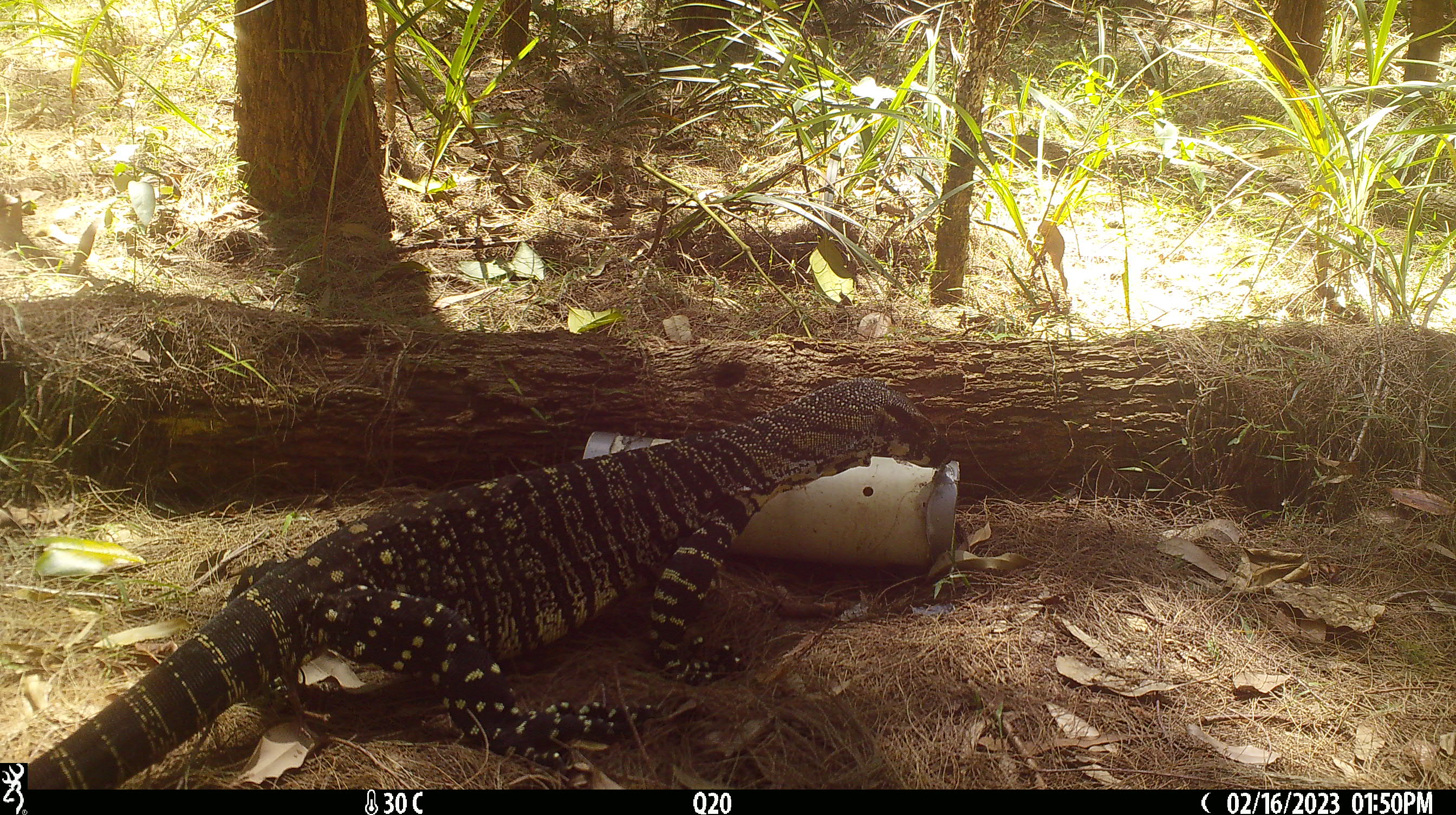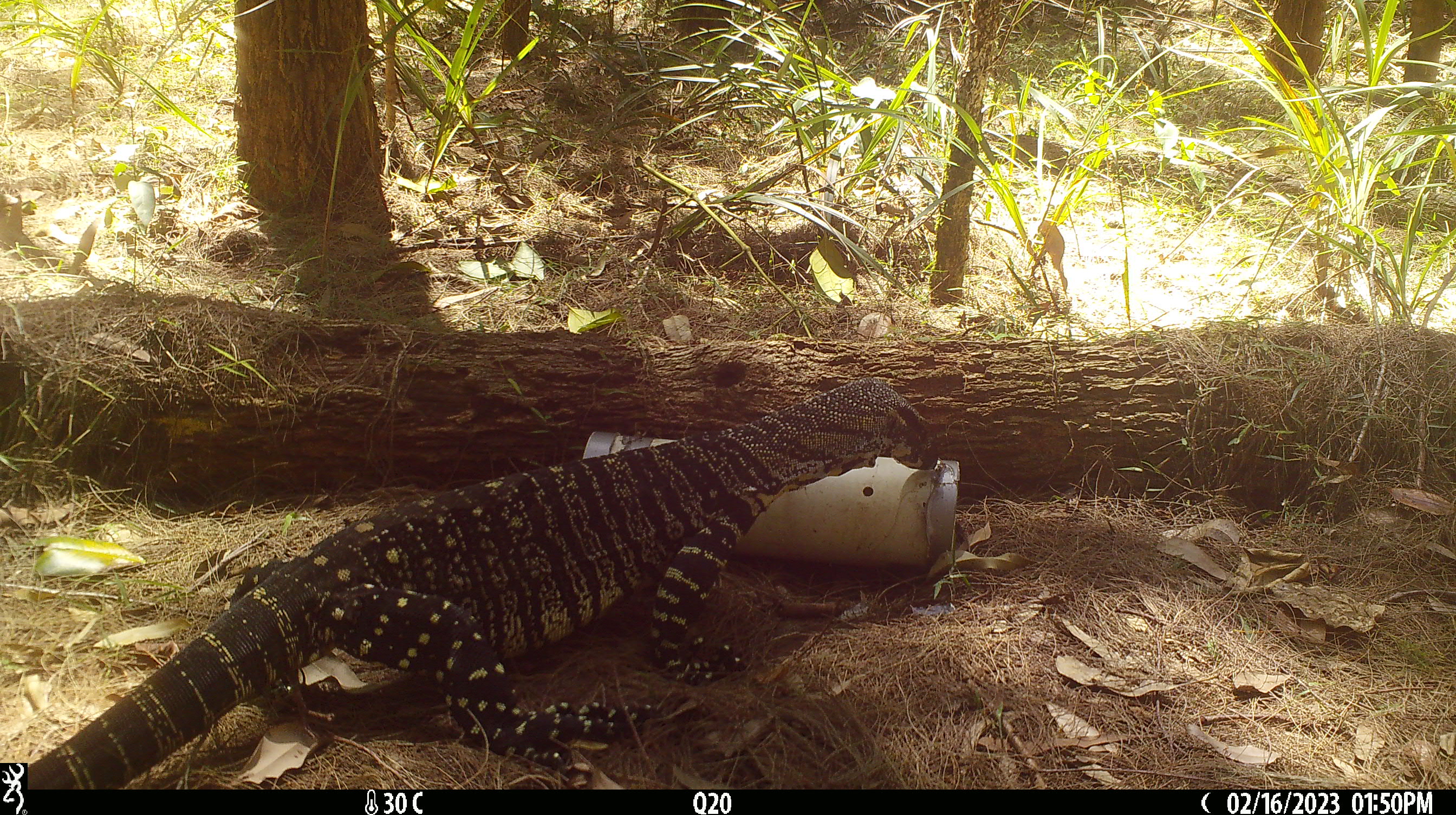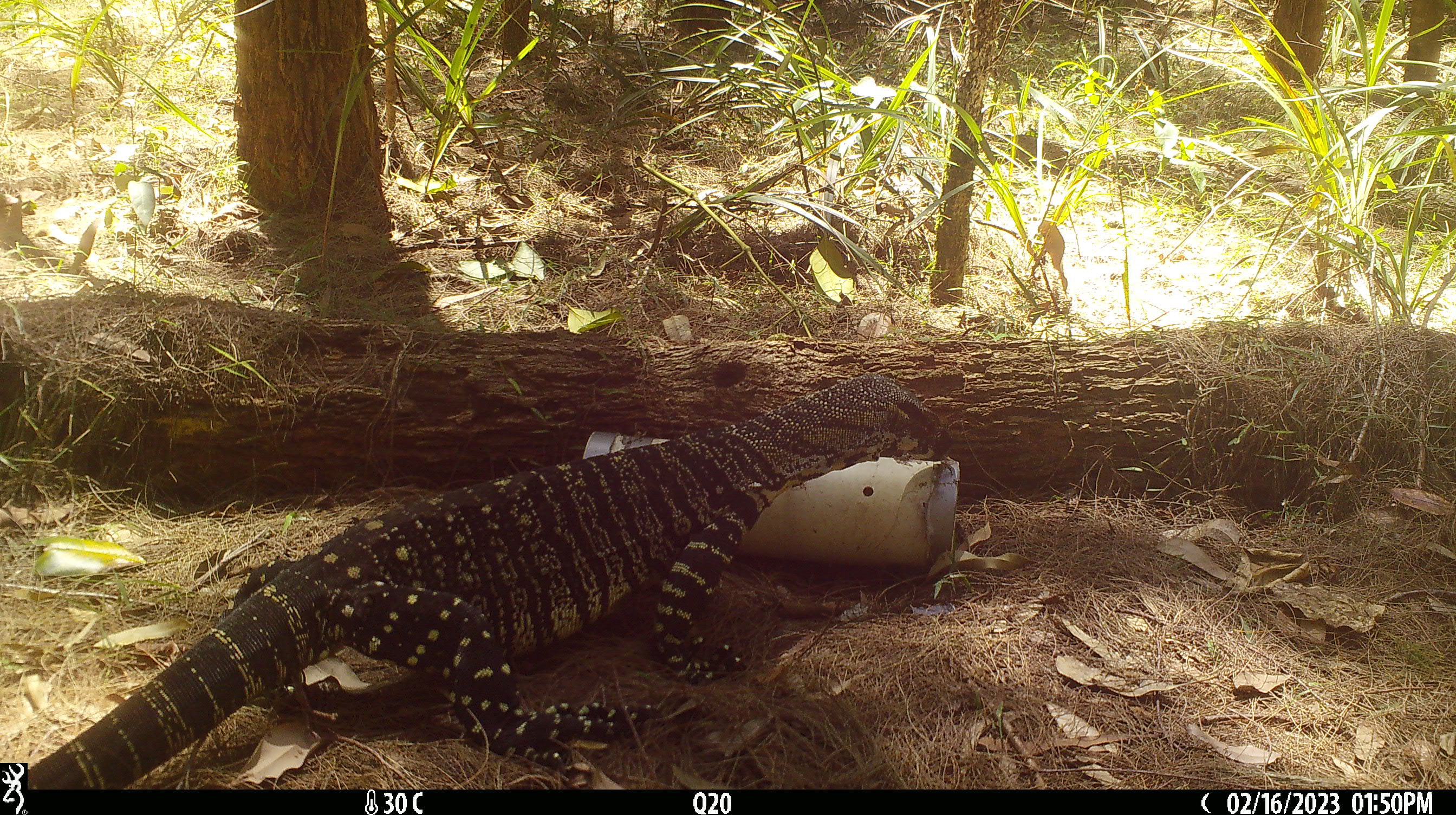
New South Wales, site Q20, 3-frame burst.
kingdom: Animalia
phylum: Chordata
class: Reptilia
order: Squamata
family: Varanidae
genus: Varanus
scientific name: Varanus varius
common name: lace monitor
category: goanna